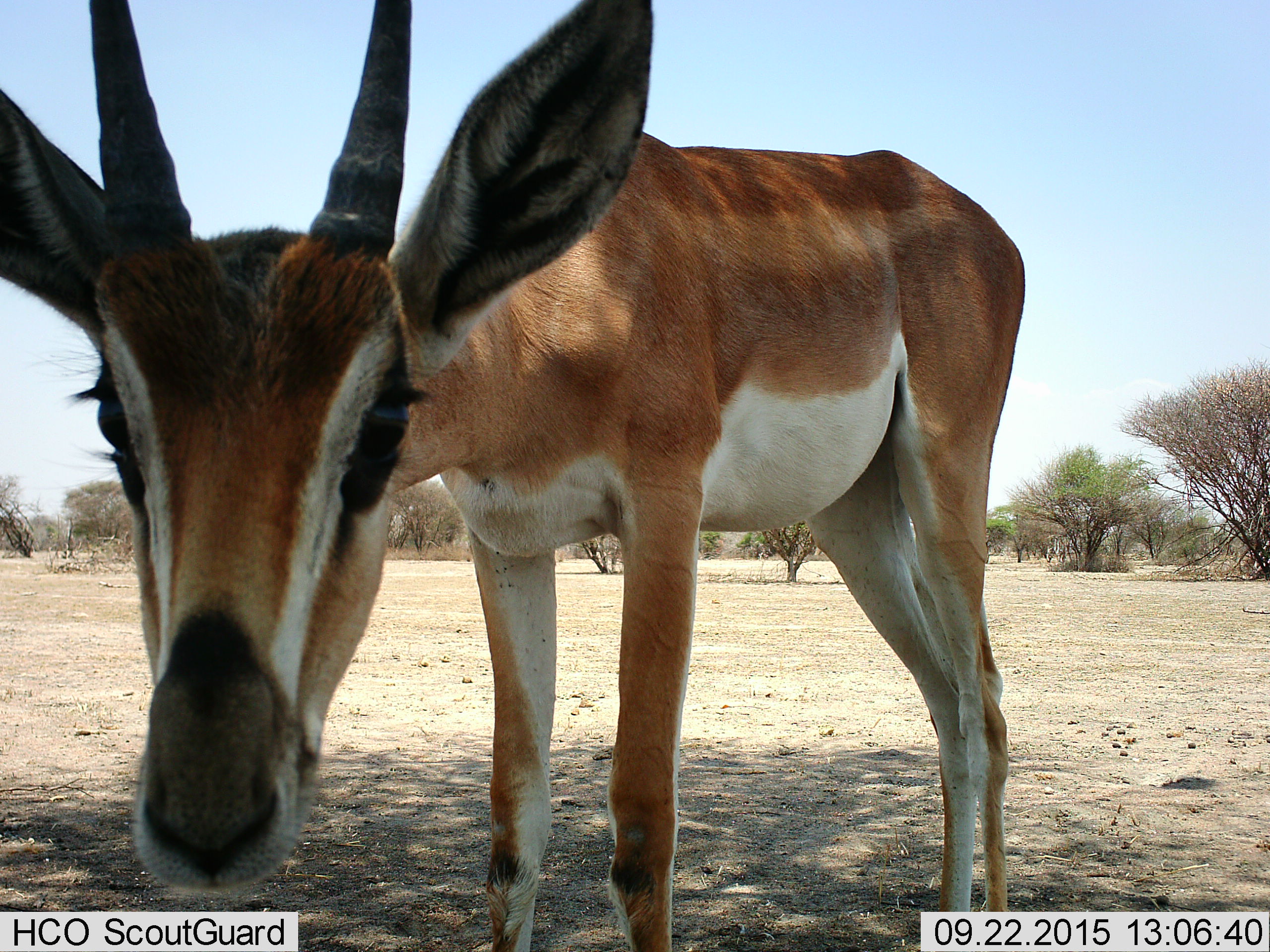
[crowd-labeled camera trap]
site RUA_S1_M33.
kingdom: Animalia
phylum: Chordata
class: Mammalia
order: Artiodactyla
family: Bovidae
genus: Nanger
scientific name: Nanger granti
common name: grant's gazelle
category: gazellegrants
Gazellegrants (grant's gazelle) (Nanger granti), count 1. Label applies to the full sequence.